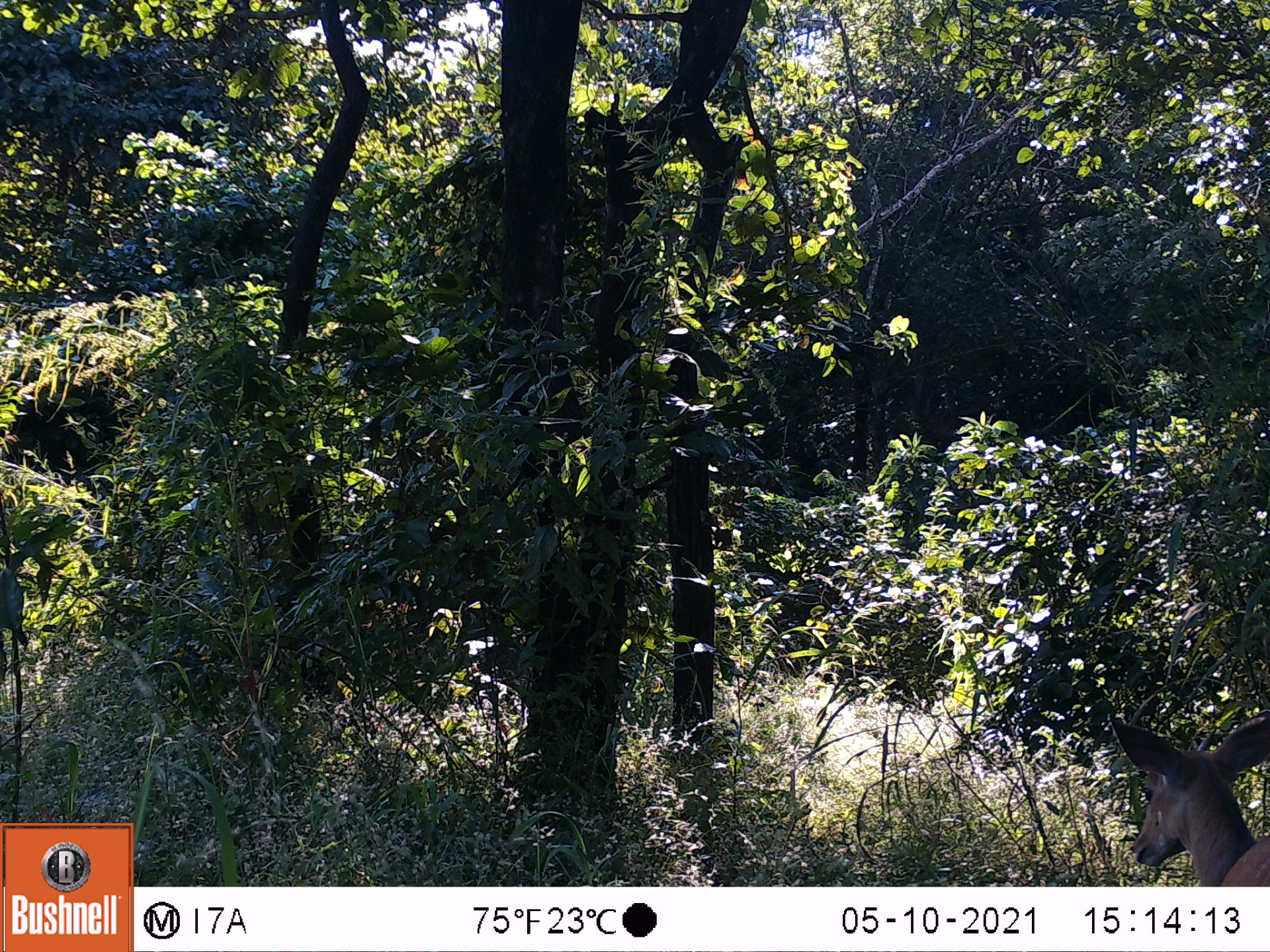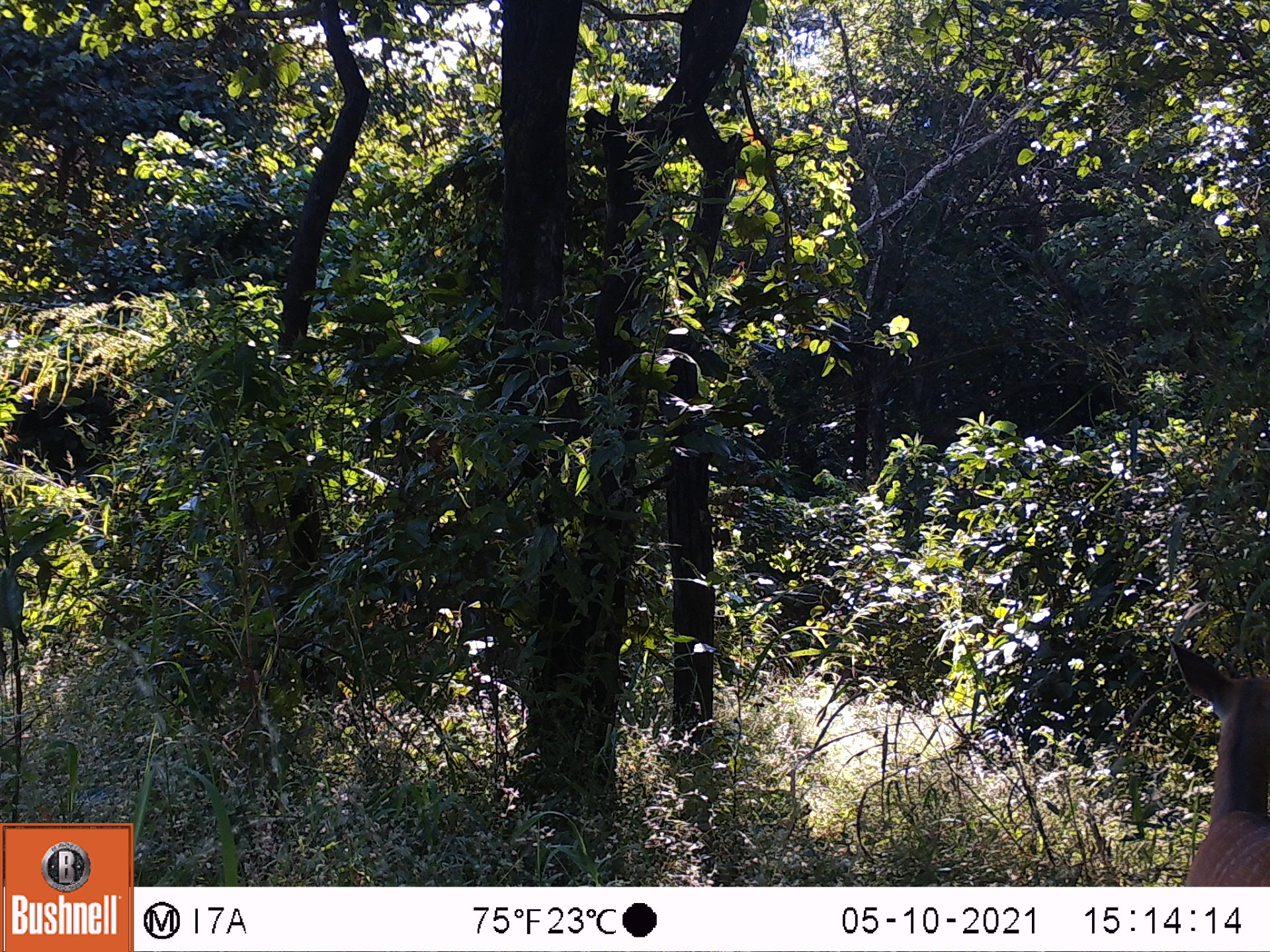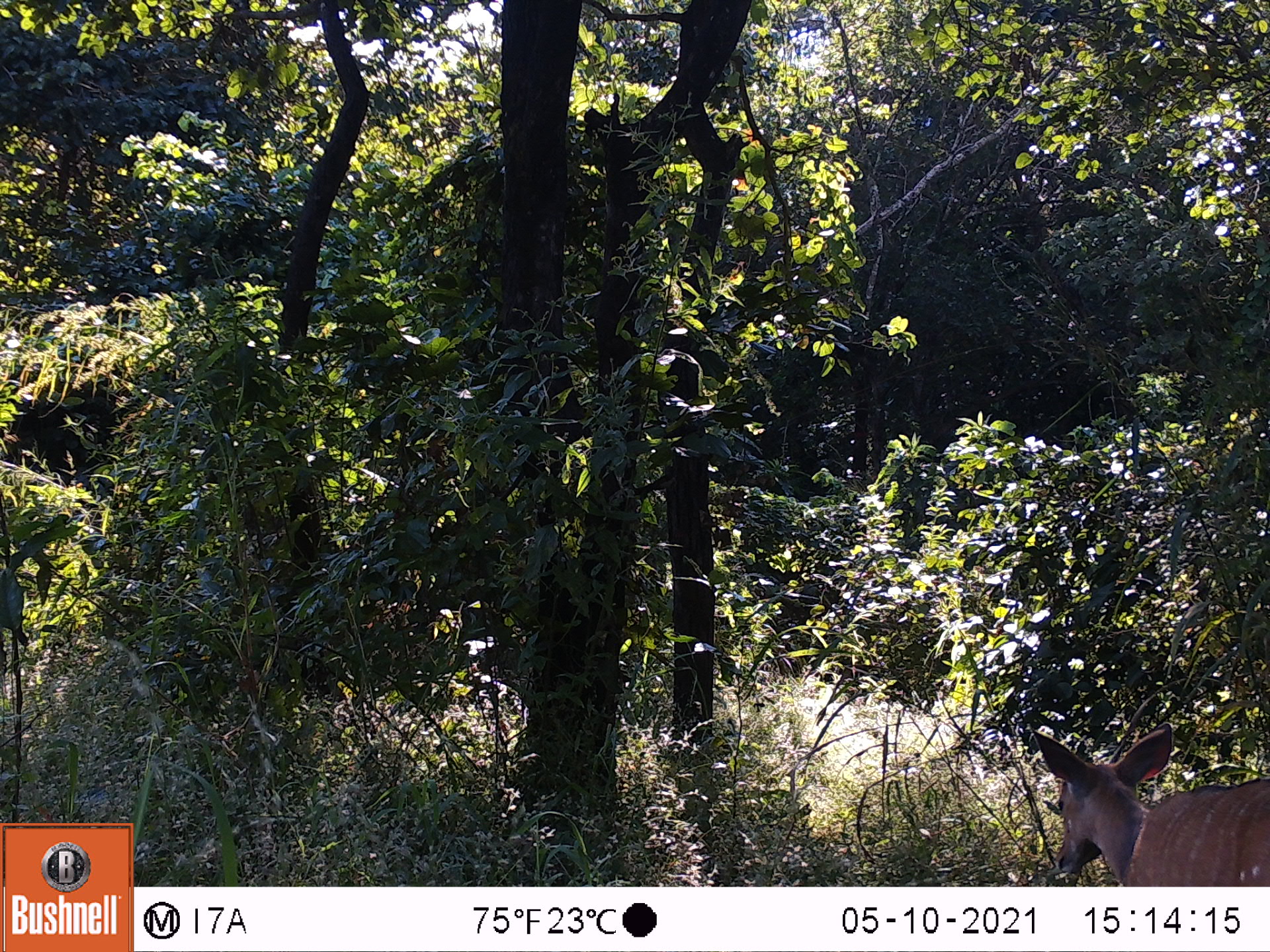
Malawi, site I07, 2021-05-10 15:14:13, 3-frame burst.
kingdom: Animalia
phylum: Chordata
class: Mammalia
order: Artiodactyla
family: Bovidae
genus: Tragelaphus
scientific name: Tragelaphus sylvaticus sylvaticus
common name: cape bushbuck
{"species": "cape bushbuck (Tragelaphus sylvaticus sylvaticus)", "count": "1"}